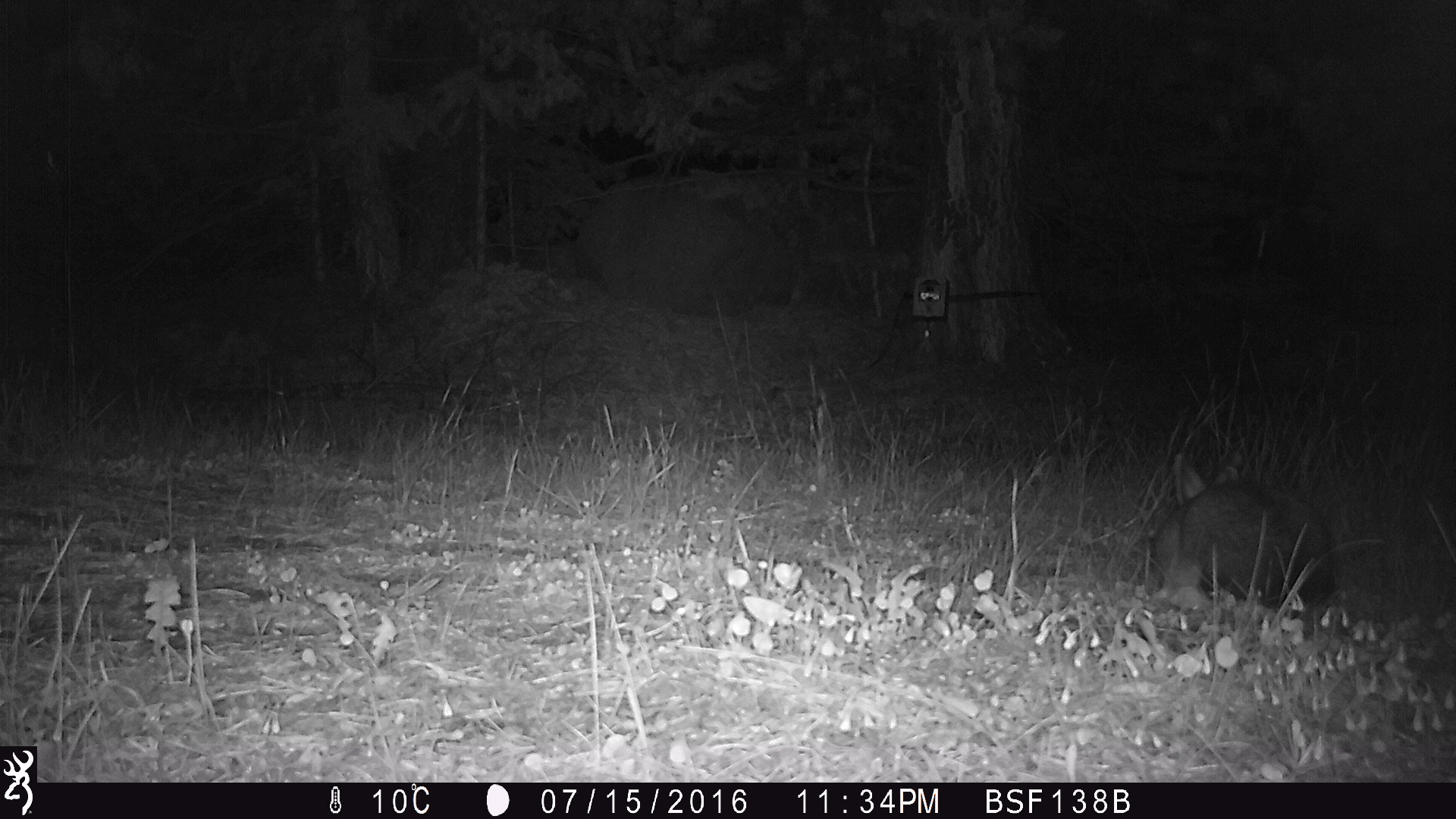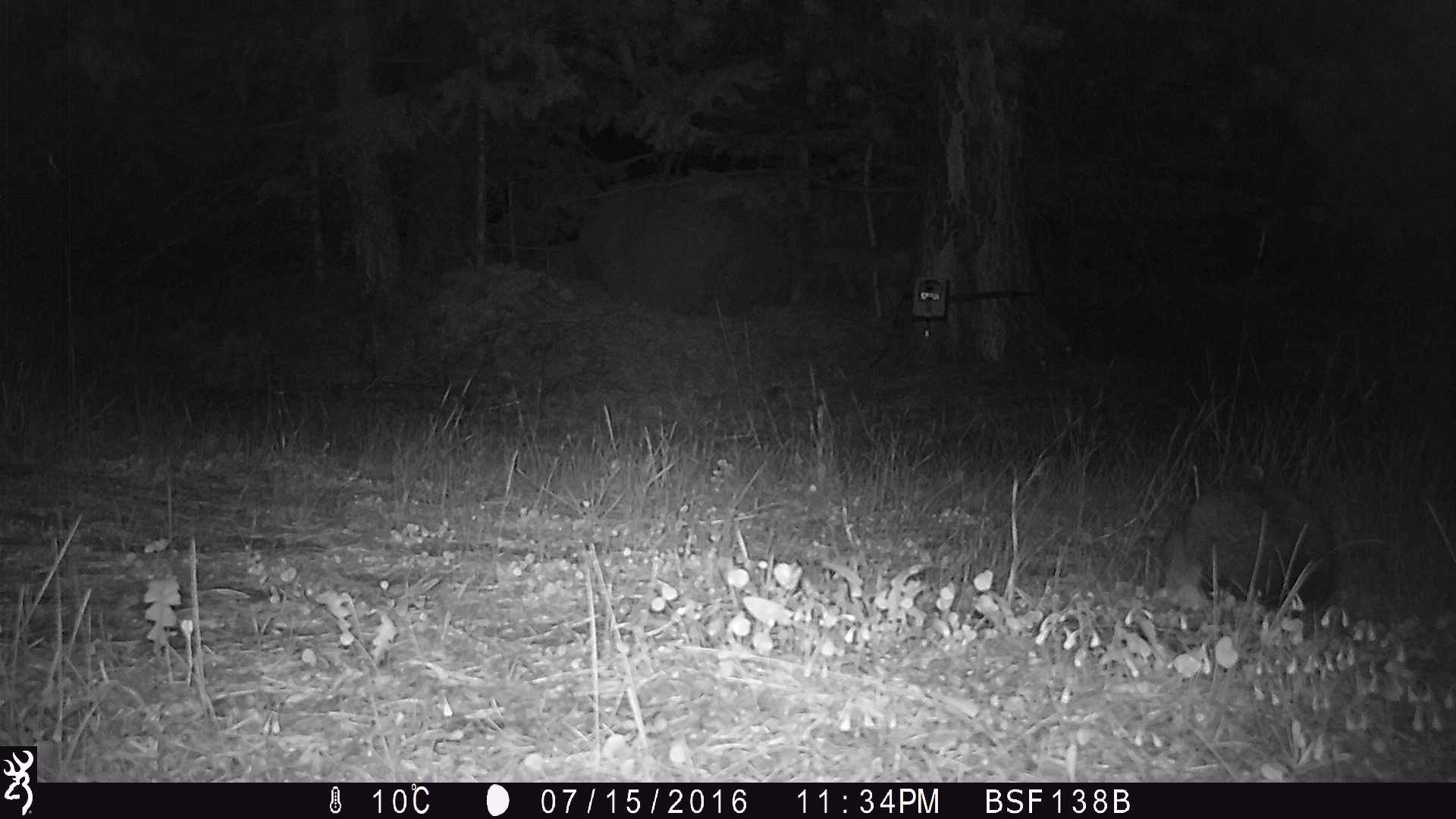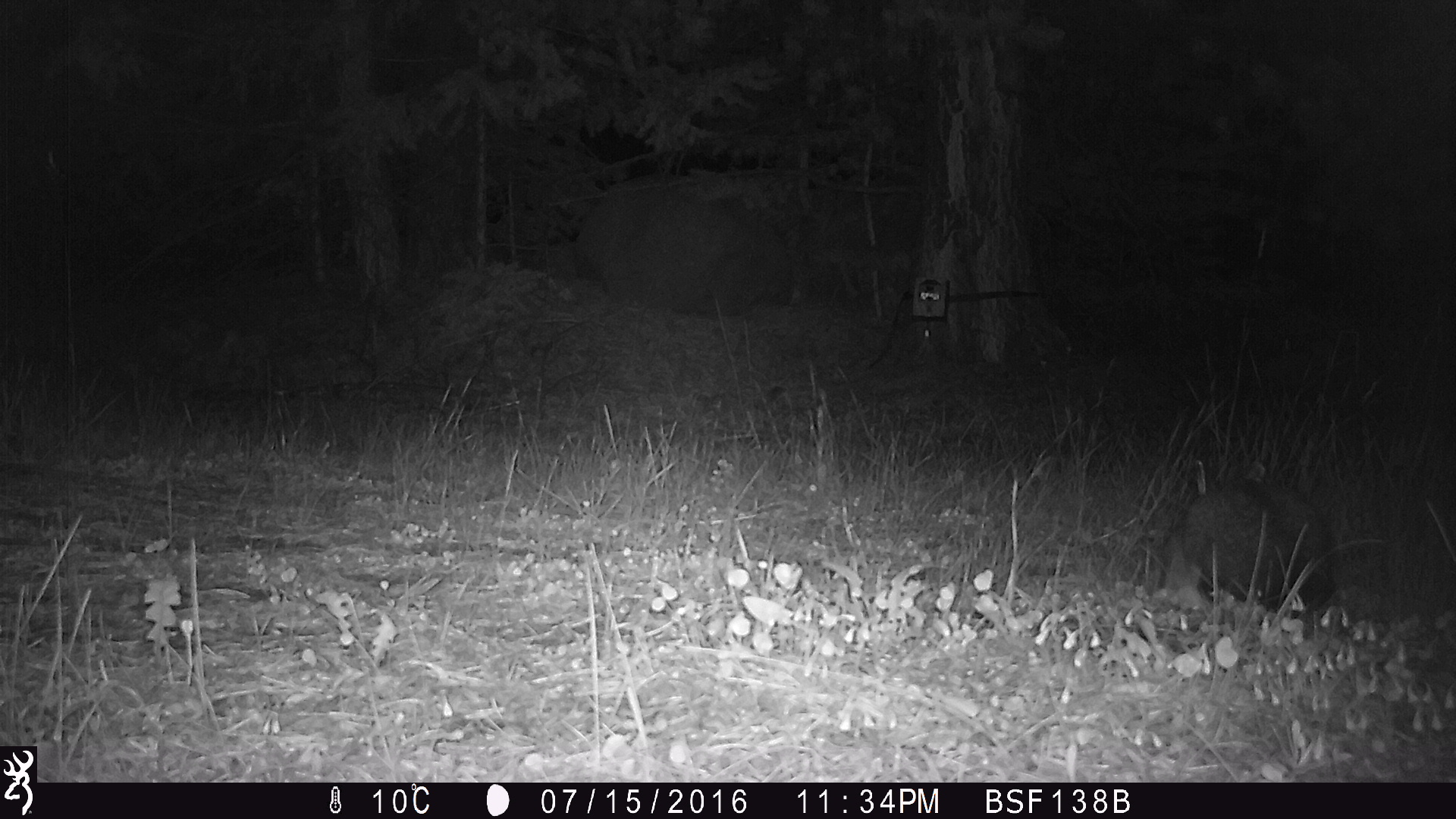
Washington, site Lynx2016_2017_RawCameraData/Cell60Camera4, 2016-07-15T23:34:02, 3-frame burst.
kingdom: Animalia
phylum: Chordata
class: Mammalia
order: Lagomorpha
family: Leporidae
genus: Lepus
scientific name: Lepus americanus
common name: snowshoe hare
Lepus americanus (snowshoe hare). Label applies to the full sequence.